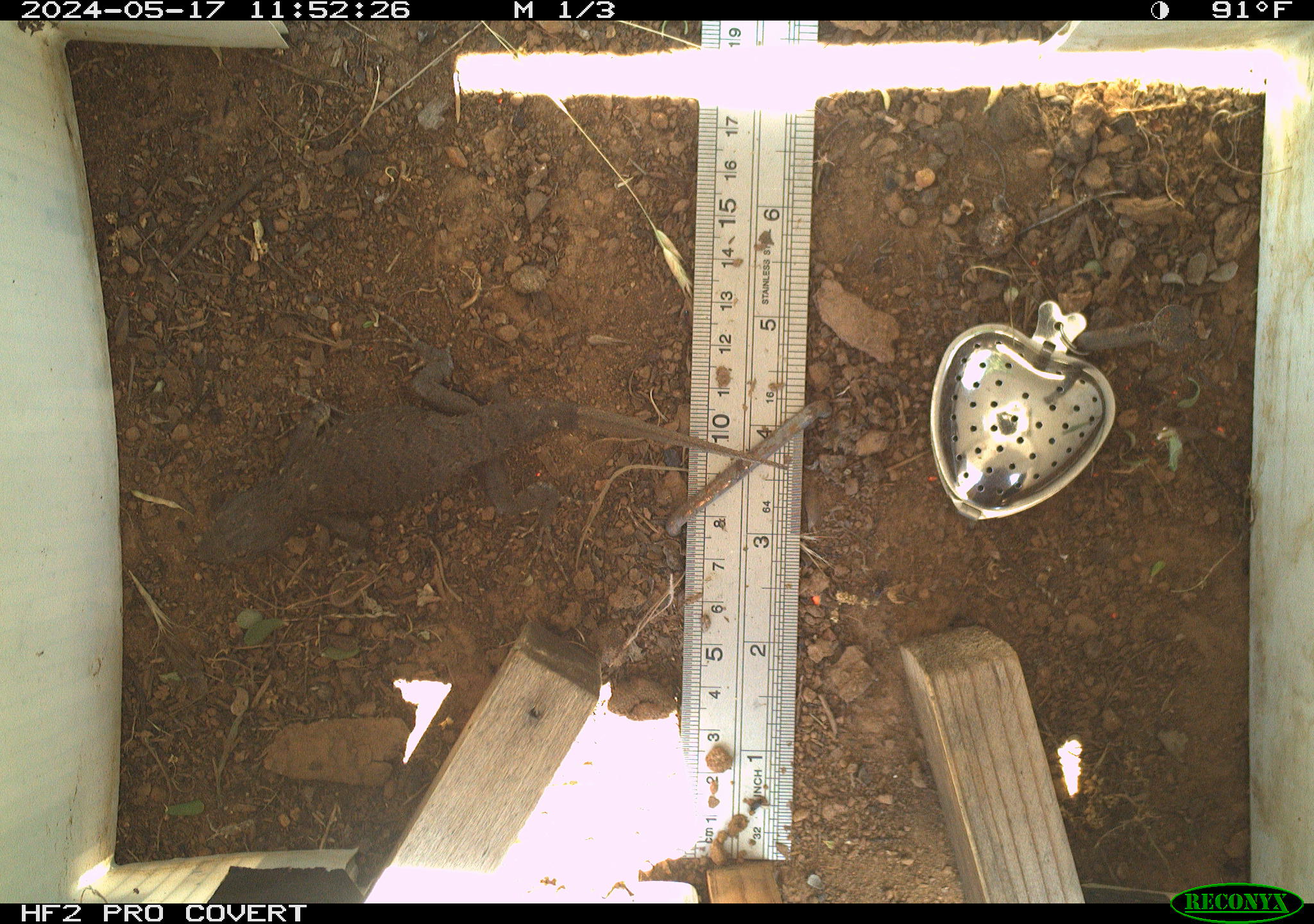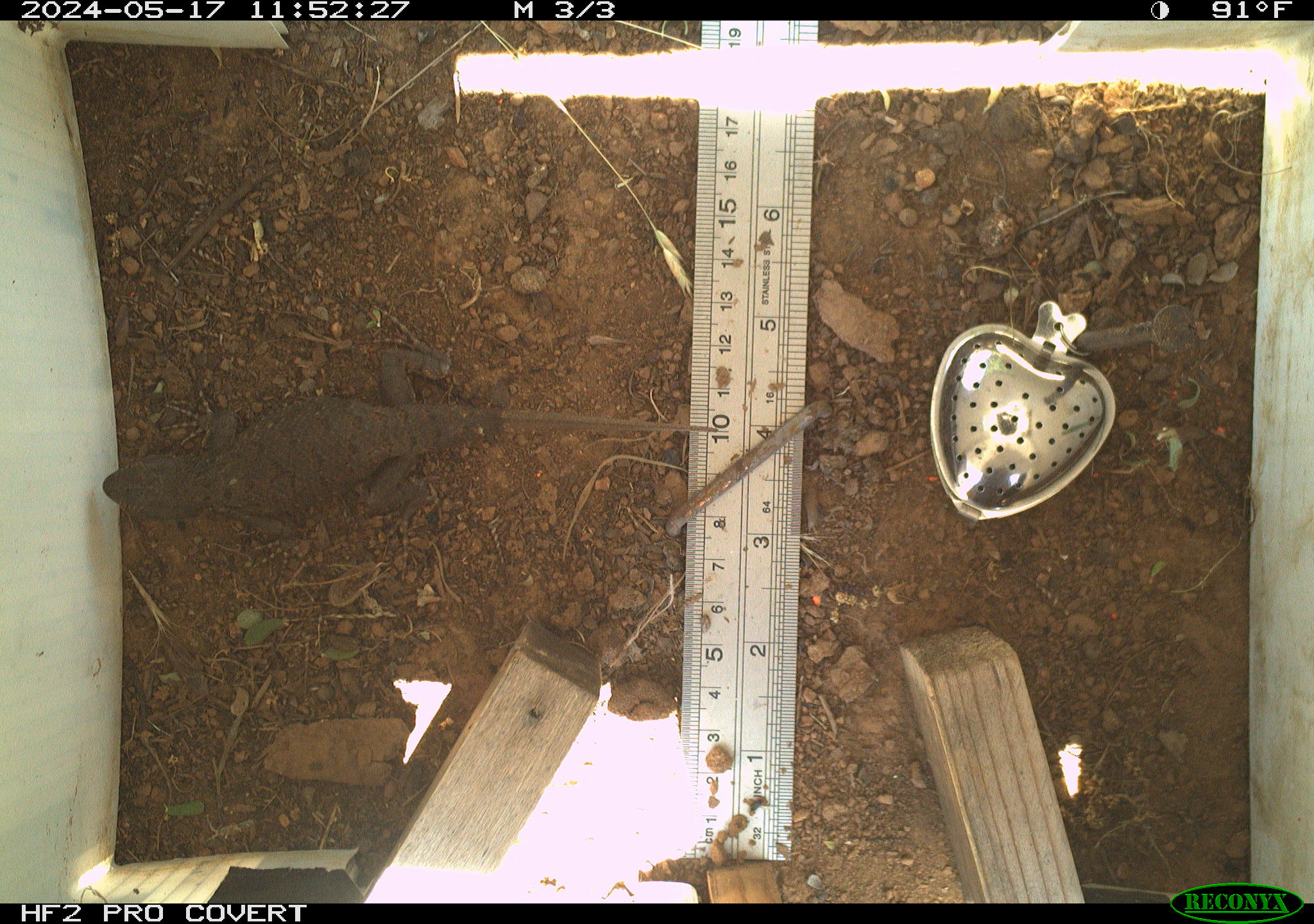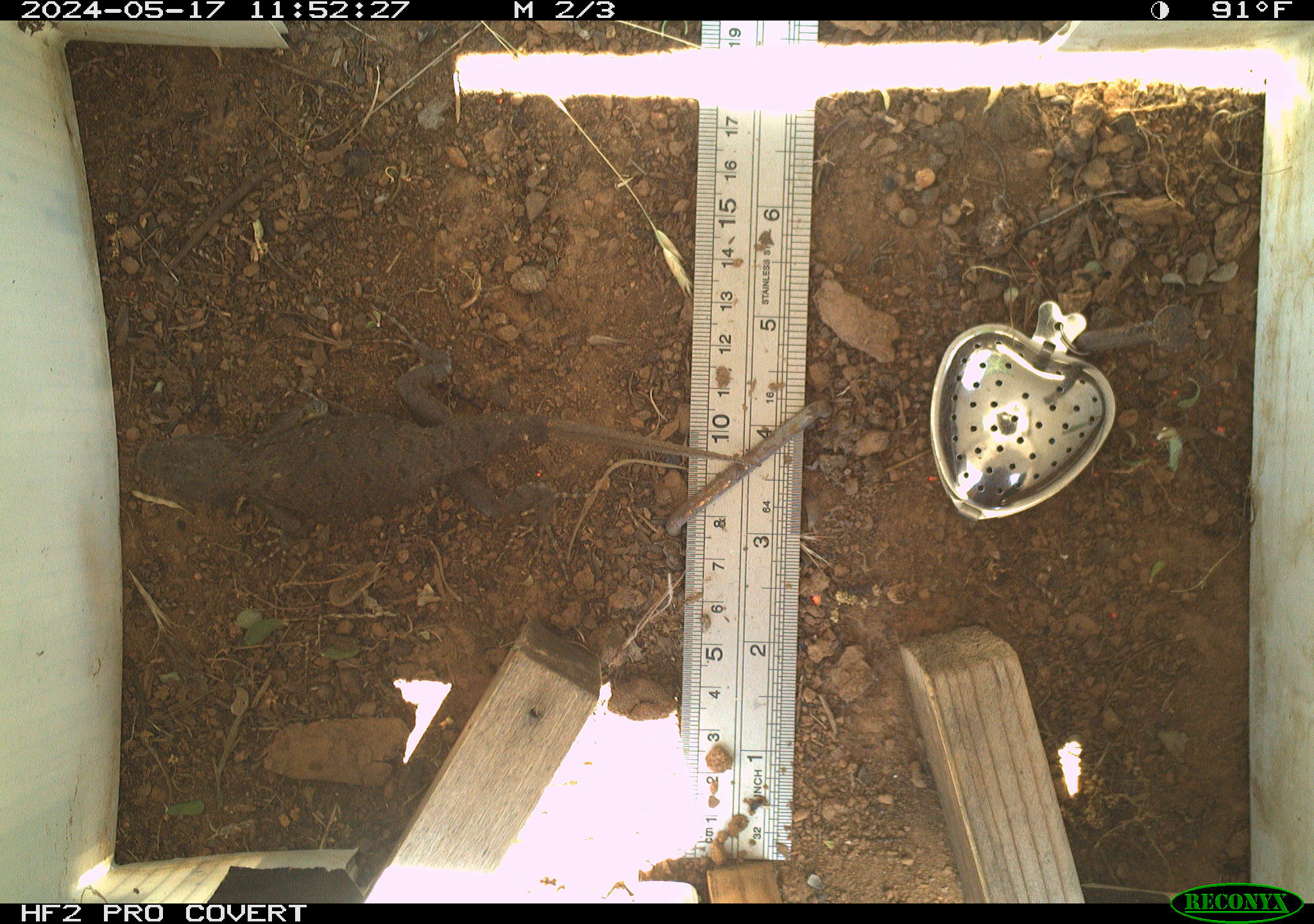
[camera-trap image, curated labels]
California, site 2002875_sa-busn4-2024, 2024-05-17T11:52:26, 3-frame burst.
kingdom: Animalia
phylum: Chordata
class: Reptilia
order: Squamata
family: Phrynosomatidae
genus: Sceloporus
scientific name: Sceloporus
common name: spiny lizards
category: sceloporus species